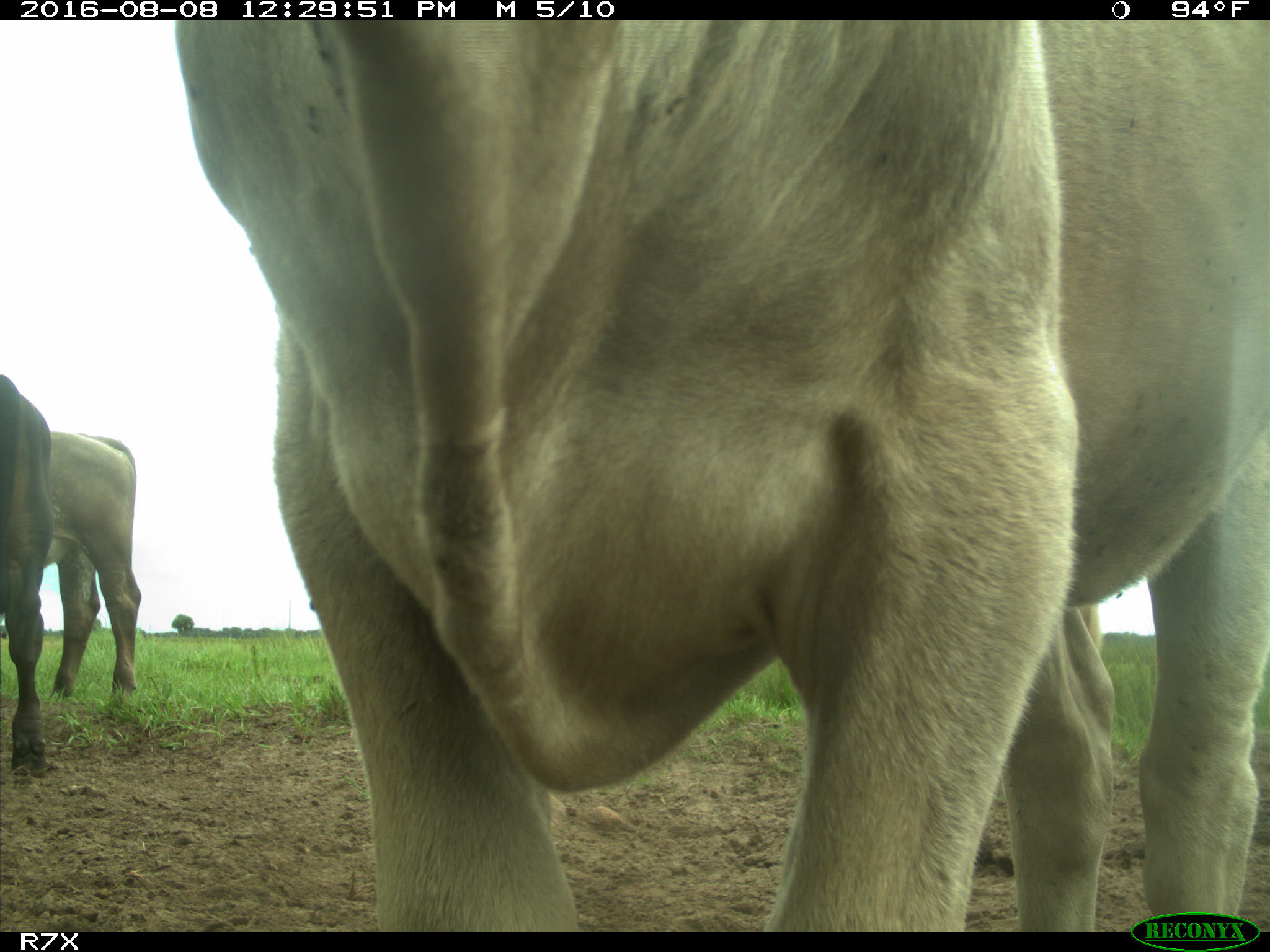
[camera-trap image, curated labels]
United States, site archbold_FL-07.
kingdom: Animalia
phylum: Chordata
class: Mammalia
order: Artiodactyla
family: Bovidae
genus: Bos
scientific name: Bos taurus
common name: domestic cow